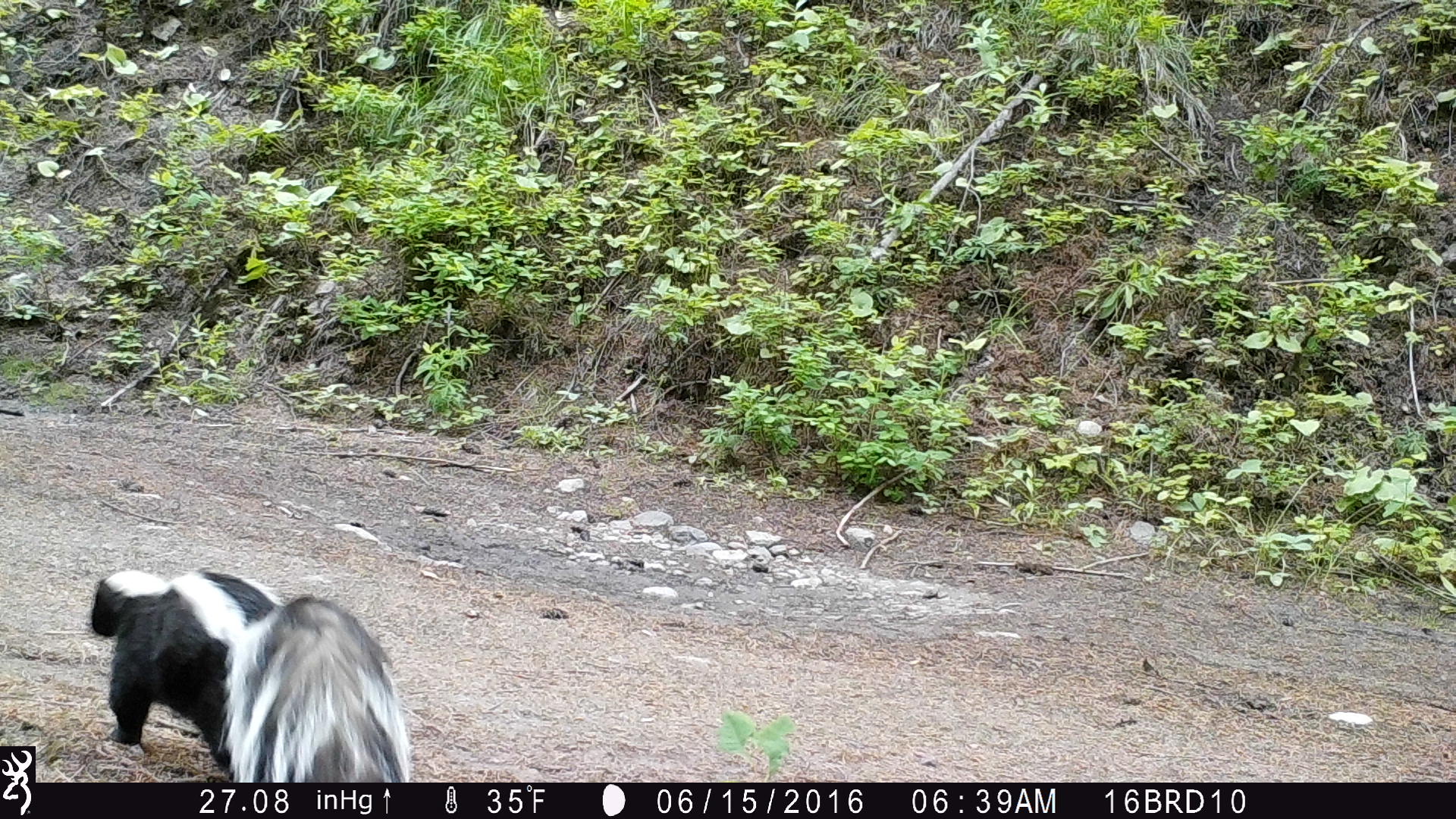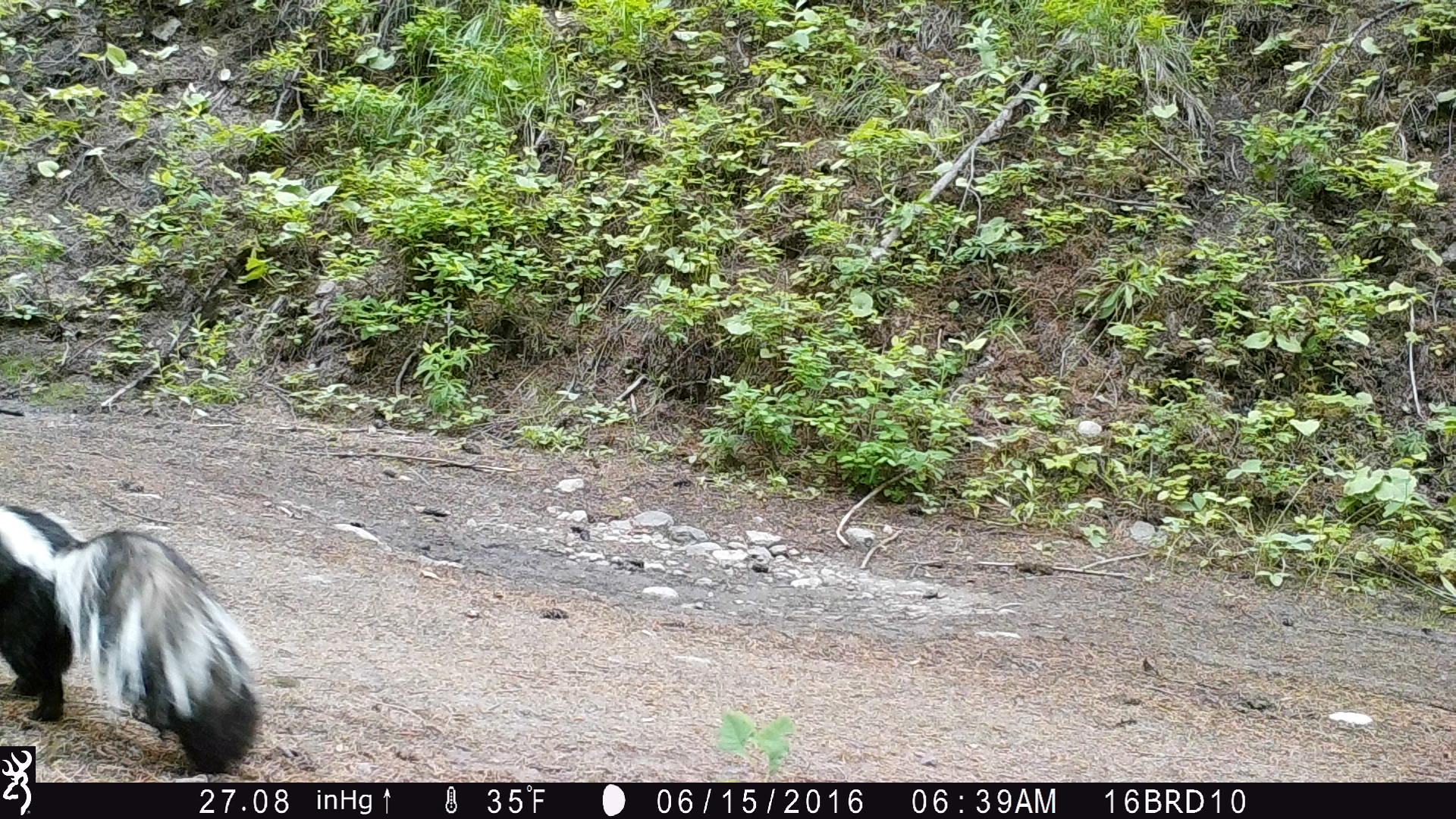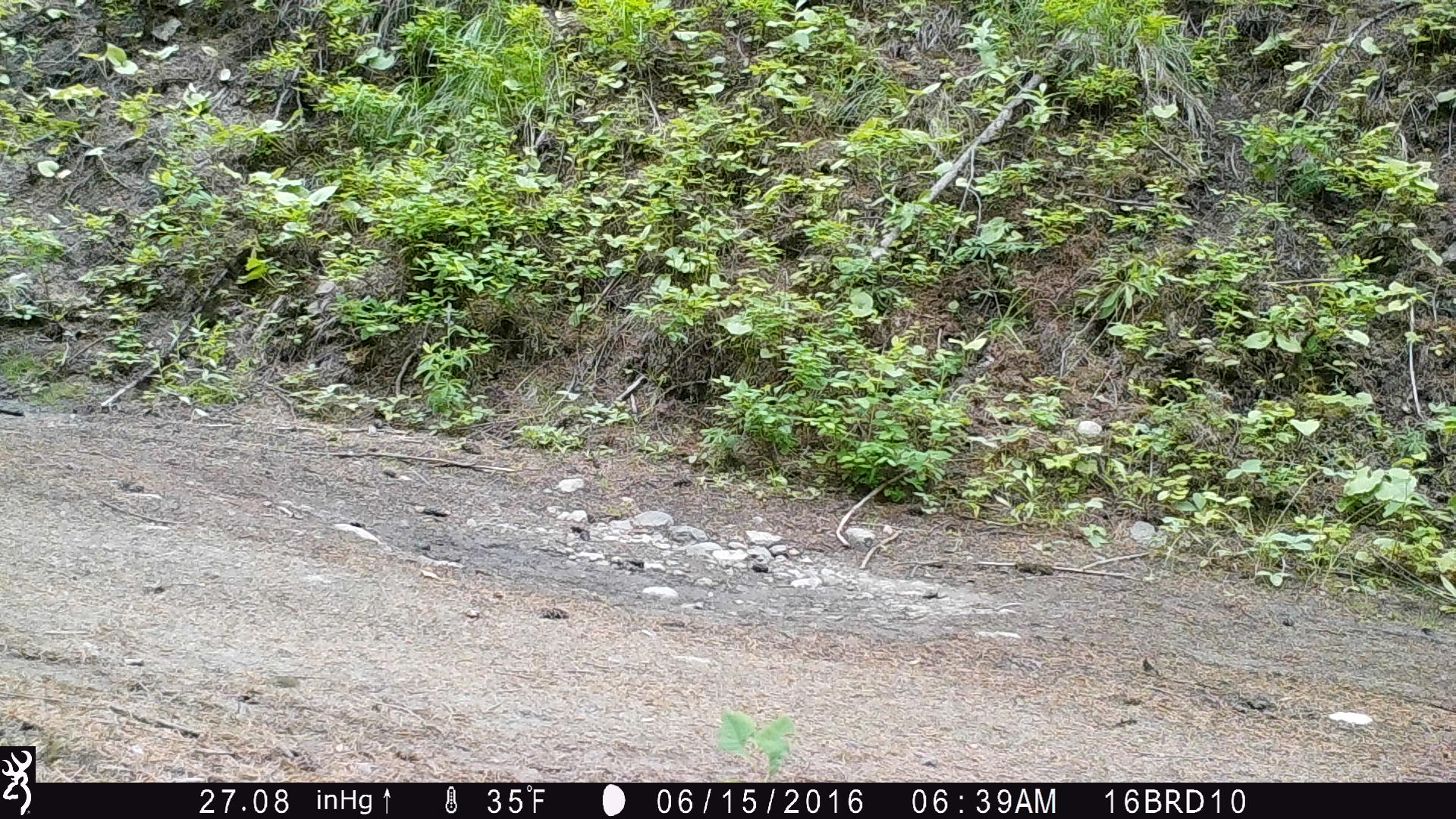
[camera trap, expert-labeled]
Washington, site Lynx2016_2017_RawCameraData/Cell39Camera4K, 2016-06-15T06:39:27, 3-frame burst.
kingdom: Animalia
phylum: Chordata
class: Mammalia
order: Carnivora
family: Mephitidae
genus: Mephitis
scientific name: Mephitis mephitis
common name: striped skunk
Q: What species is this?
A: Mephitis mephitis (striped skunk).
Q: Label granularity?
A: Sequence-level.